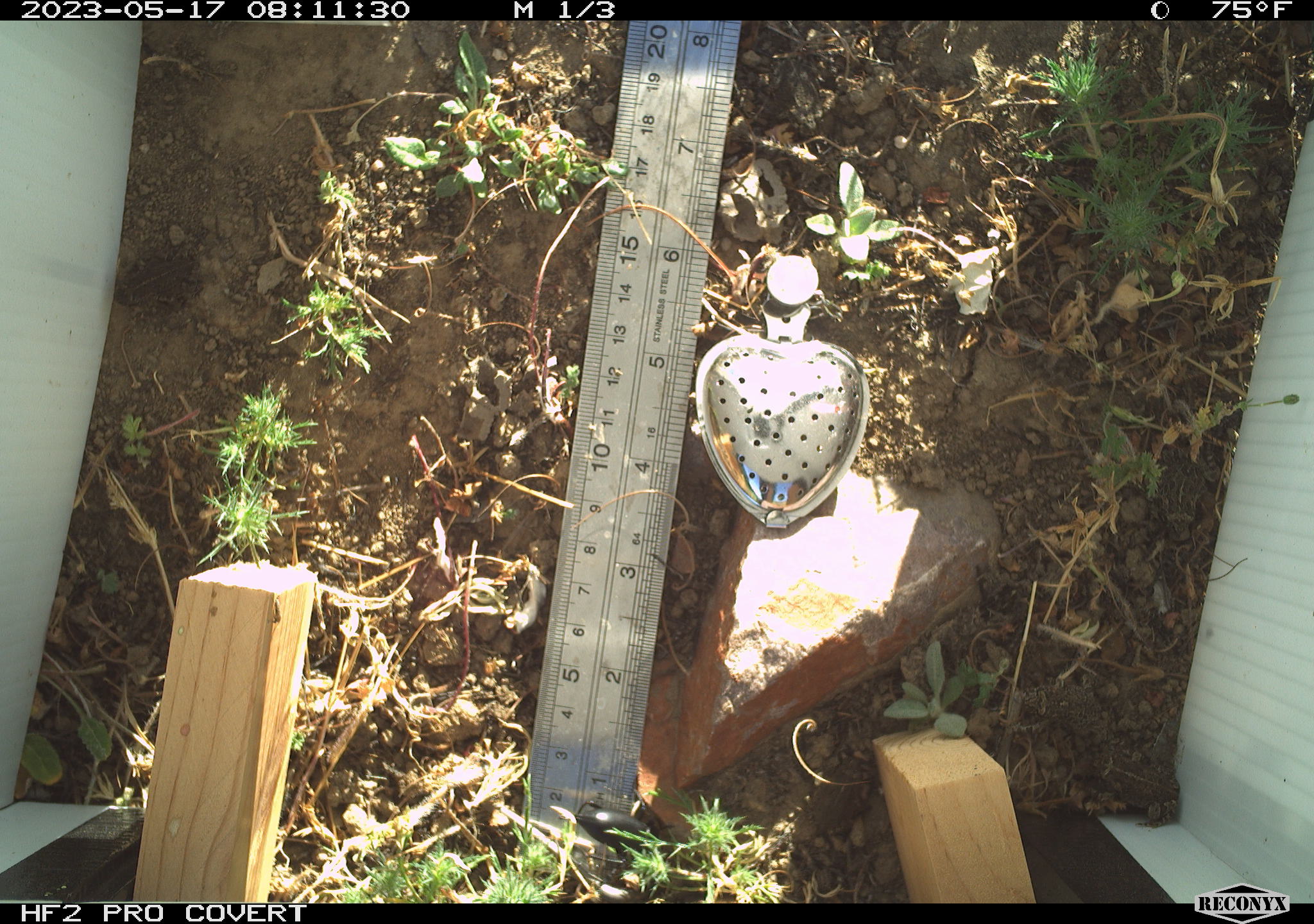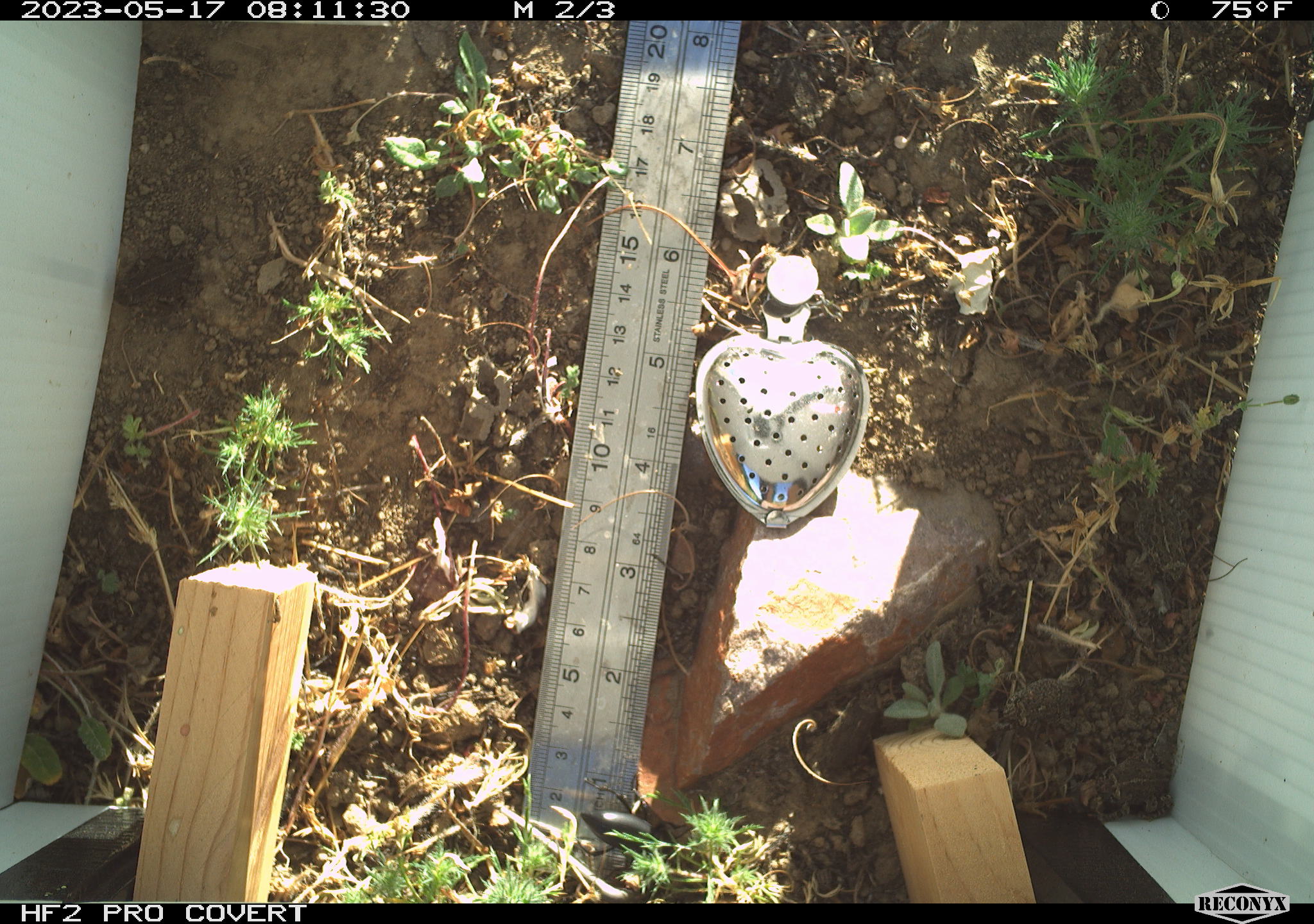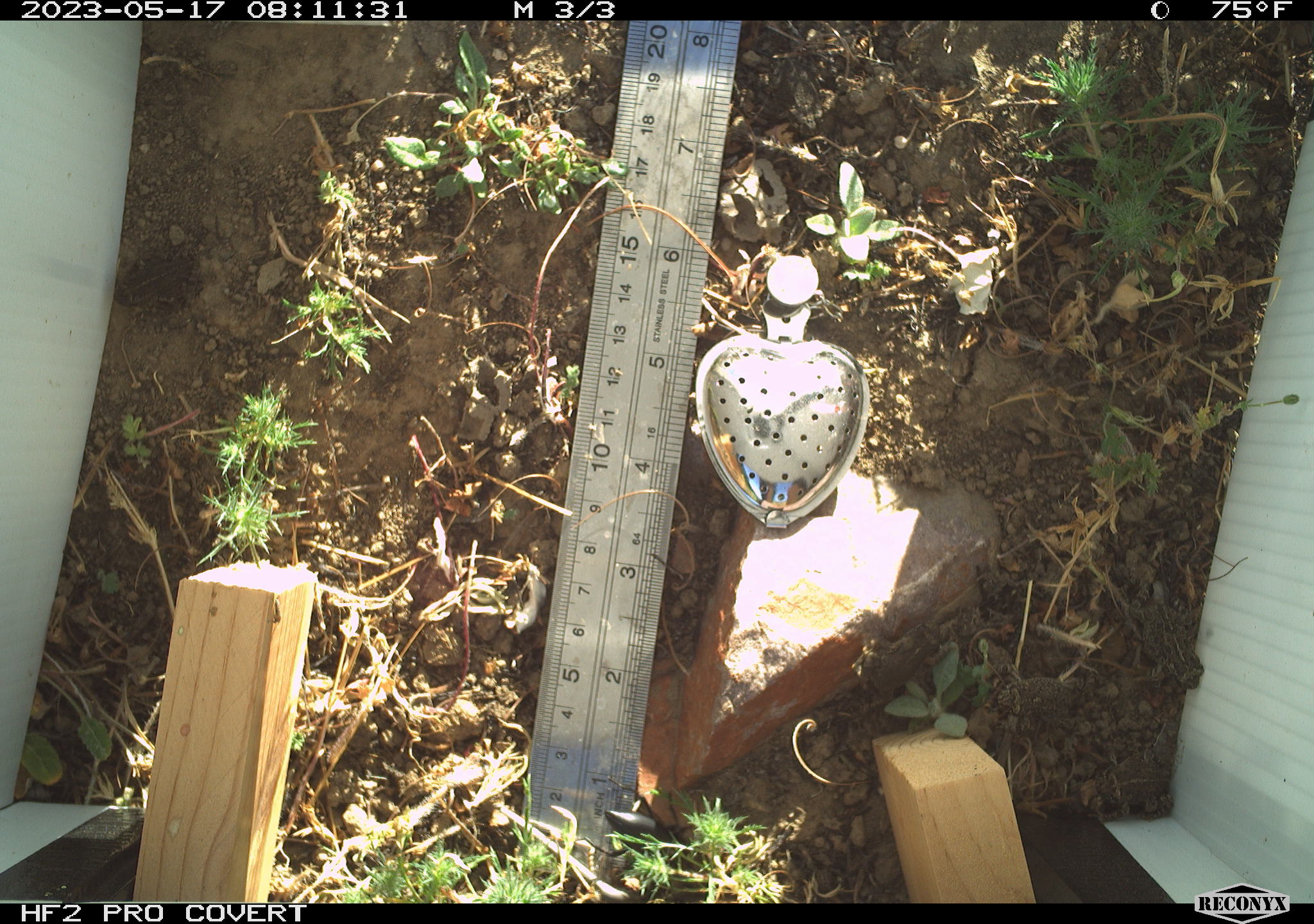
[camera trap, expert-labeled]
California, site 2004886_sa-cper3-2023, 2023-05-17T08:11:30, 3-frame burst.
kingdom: Animalia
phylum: Chordata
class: Amphibia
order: Anura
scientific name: Anura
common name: frogs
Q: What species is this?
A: Frogs (Anura).